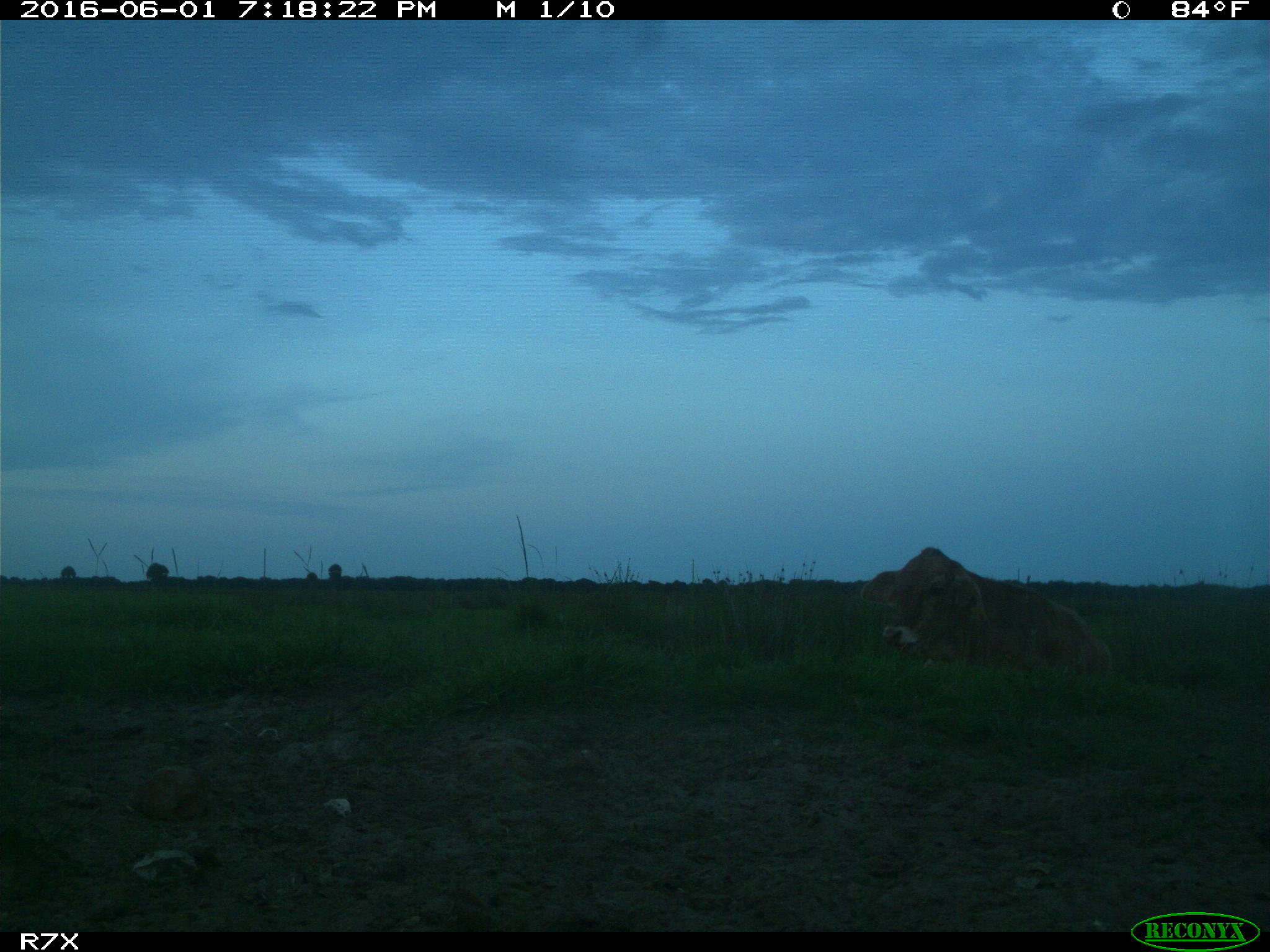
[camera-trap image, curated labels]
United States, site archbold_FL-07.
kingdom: Animalia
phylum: Chordata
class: Mammalia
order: Artiodactyla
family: Bovidae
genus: Bos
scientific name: Bos taurus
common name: domestic cow